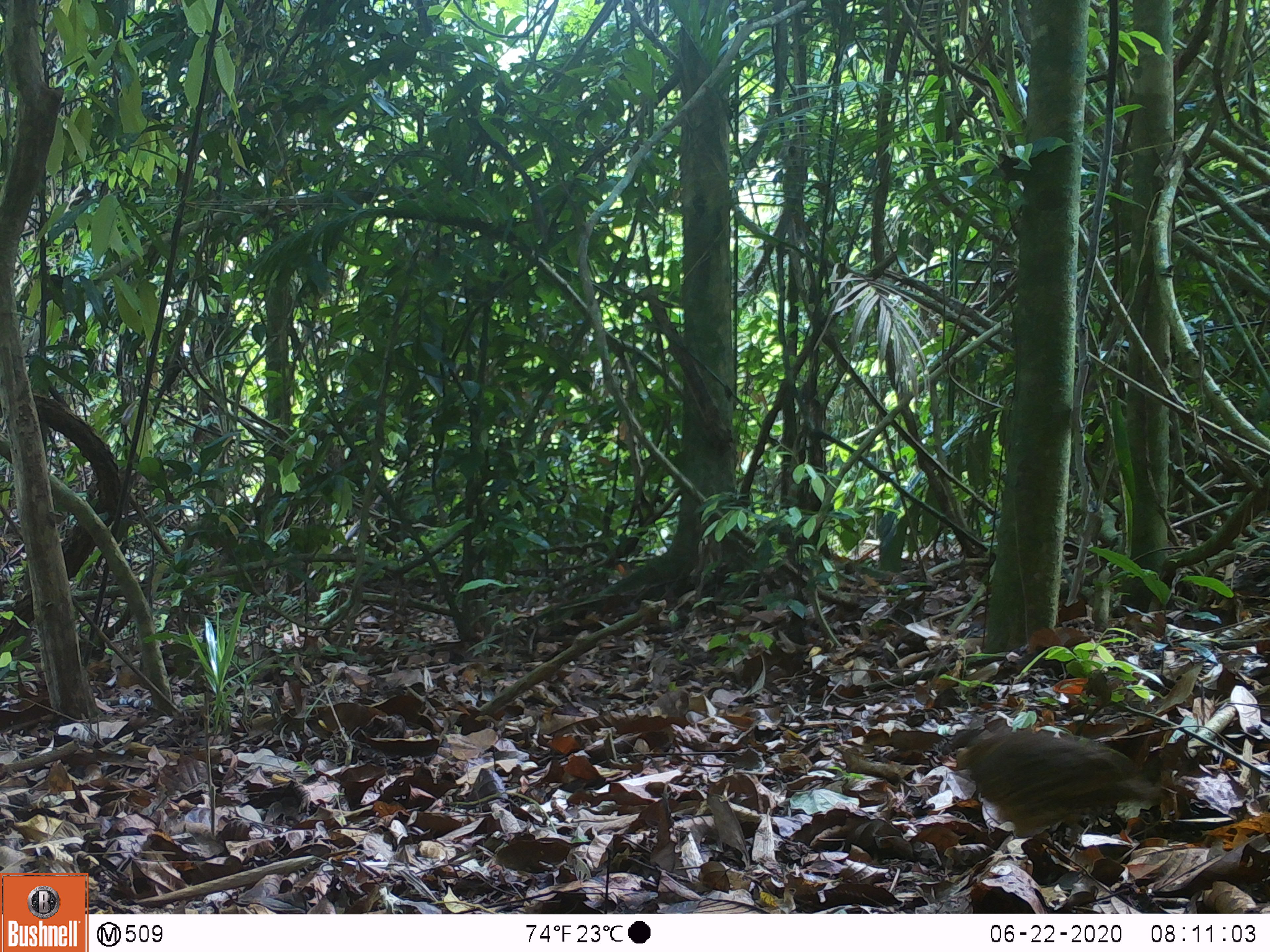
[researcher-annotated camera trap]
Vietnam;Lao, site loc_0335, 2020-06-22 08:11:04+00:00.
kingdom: Animalia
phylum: Chordata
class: Aves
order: Galliformes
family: Phasianidae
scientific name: Phasianidae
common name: partridge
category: unidentified partridge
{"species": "unidentified partridge (partridge) (Phasianidae)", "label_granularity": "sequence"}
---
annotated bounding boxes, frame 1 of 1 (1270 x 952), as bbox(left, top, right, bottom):
unidentified partridge: bbox(951, 726, 1169, 832)